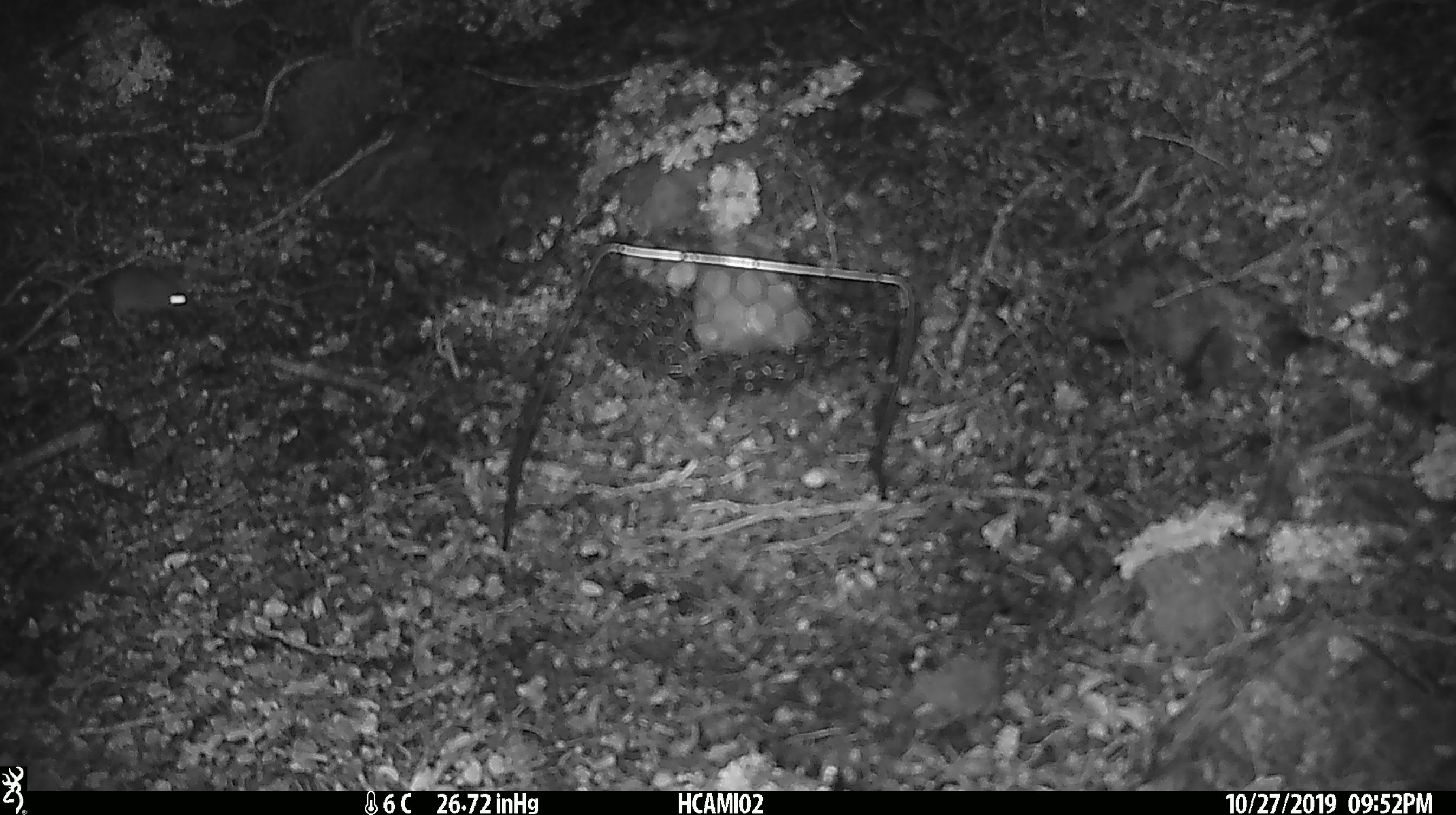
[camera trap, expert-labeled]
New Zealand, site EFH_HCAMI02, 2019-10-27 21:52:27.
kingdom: Animalia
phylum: Chordata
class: Mammalia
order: Rodentia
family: Muridae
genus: Mus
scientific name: Mus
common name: mouse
Mouse (Mus).